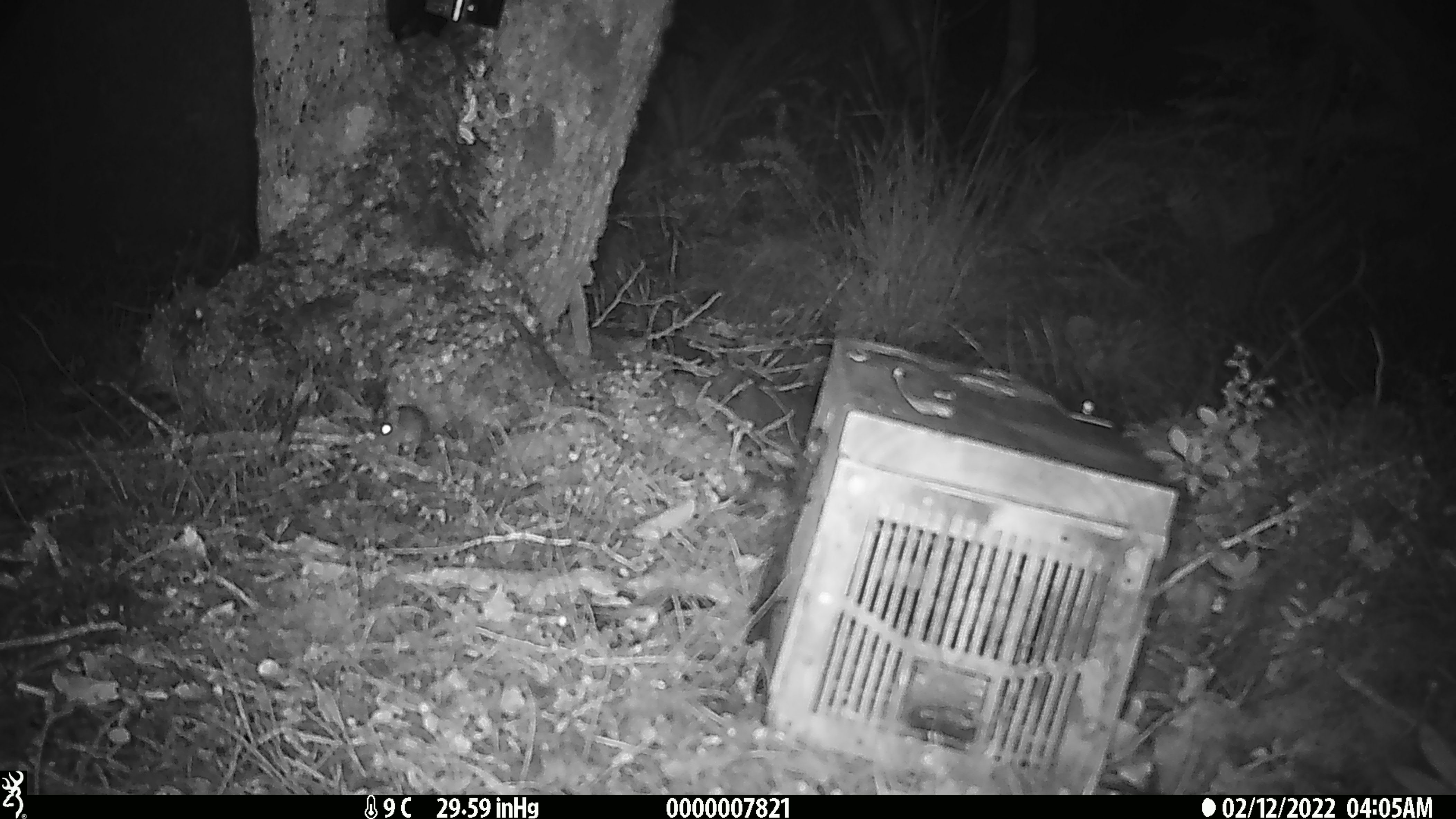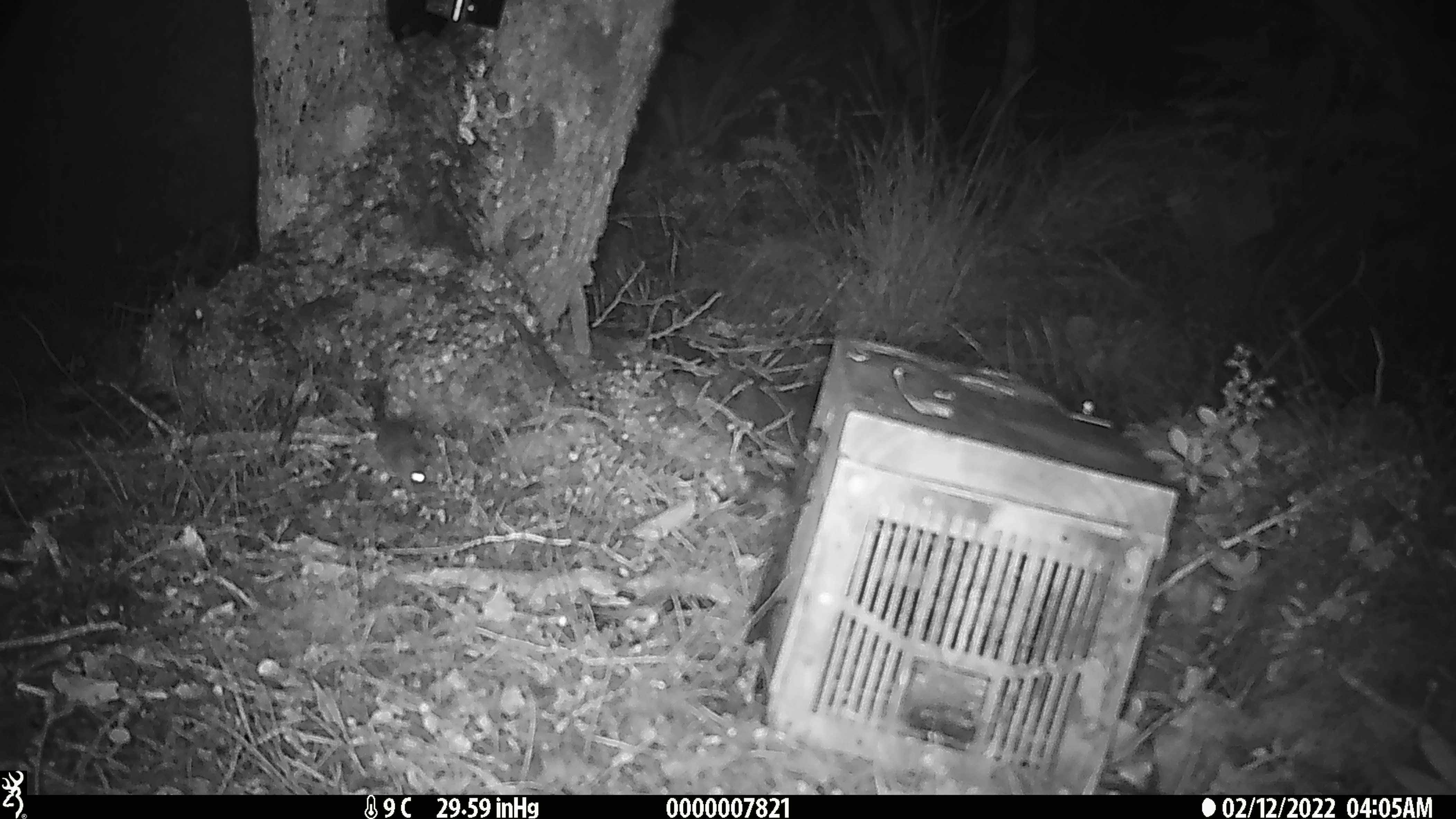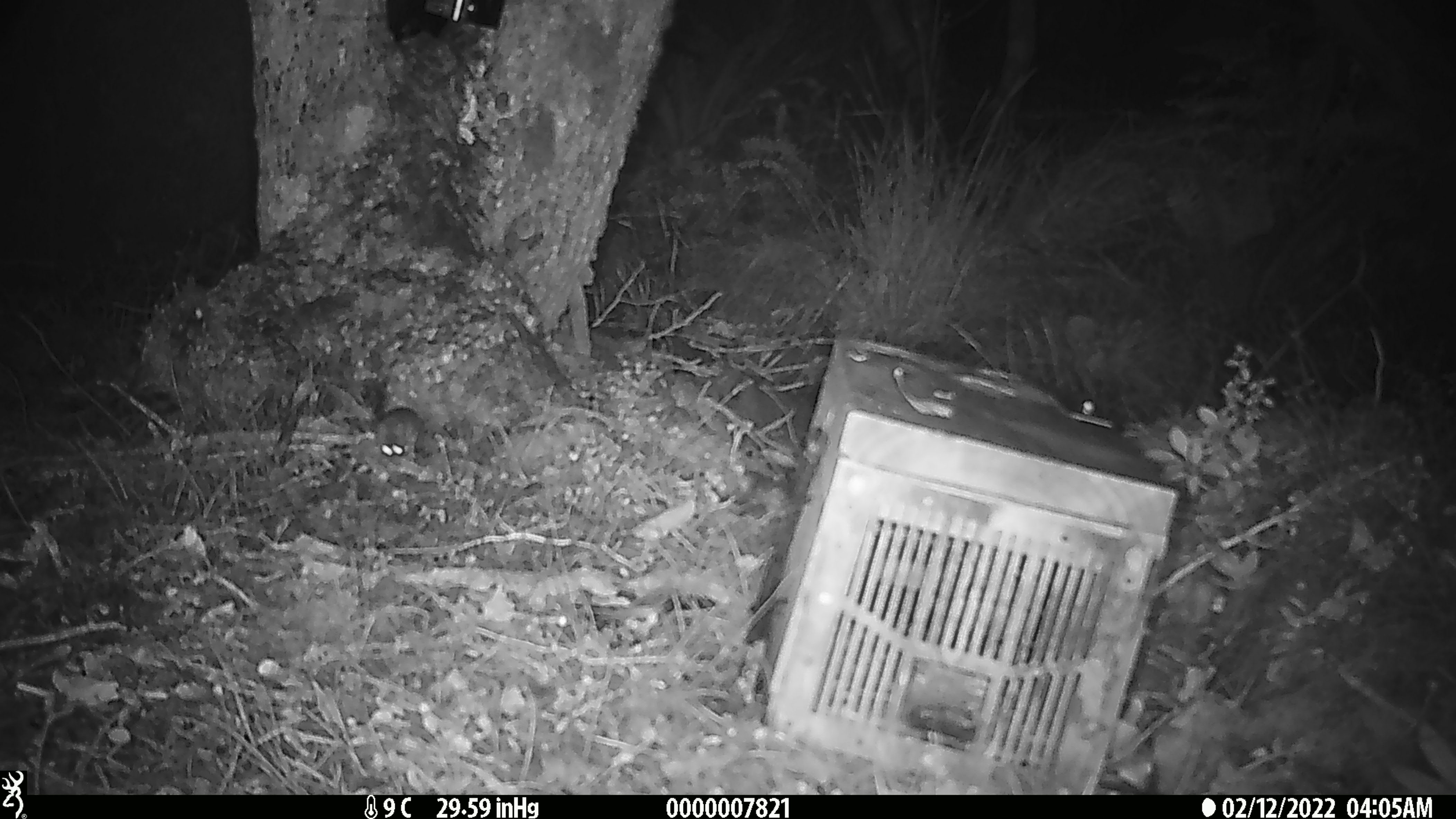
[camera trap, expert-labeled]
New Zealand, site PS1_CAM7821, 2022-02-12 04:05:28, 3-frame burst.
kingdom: Animalia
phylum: Chordata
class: Mammalia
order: Rodentia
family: Muridae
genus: Mus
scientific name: Mus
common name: mouse